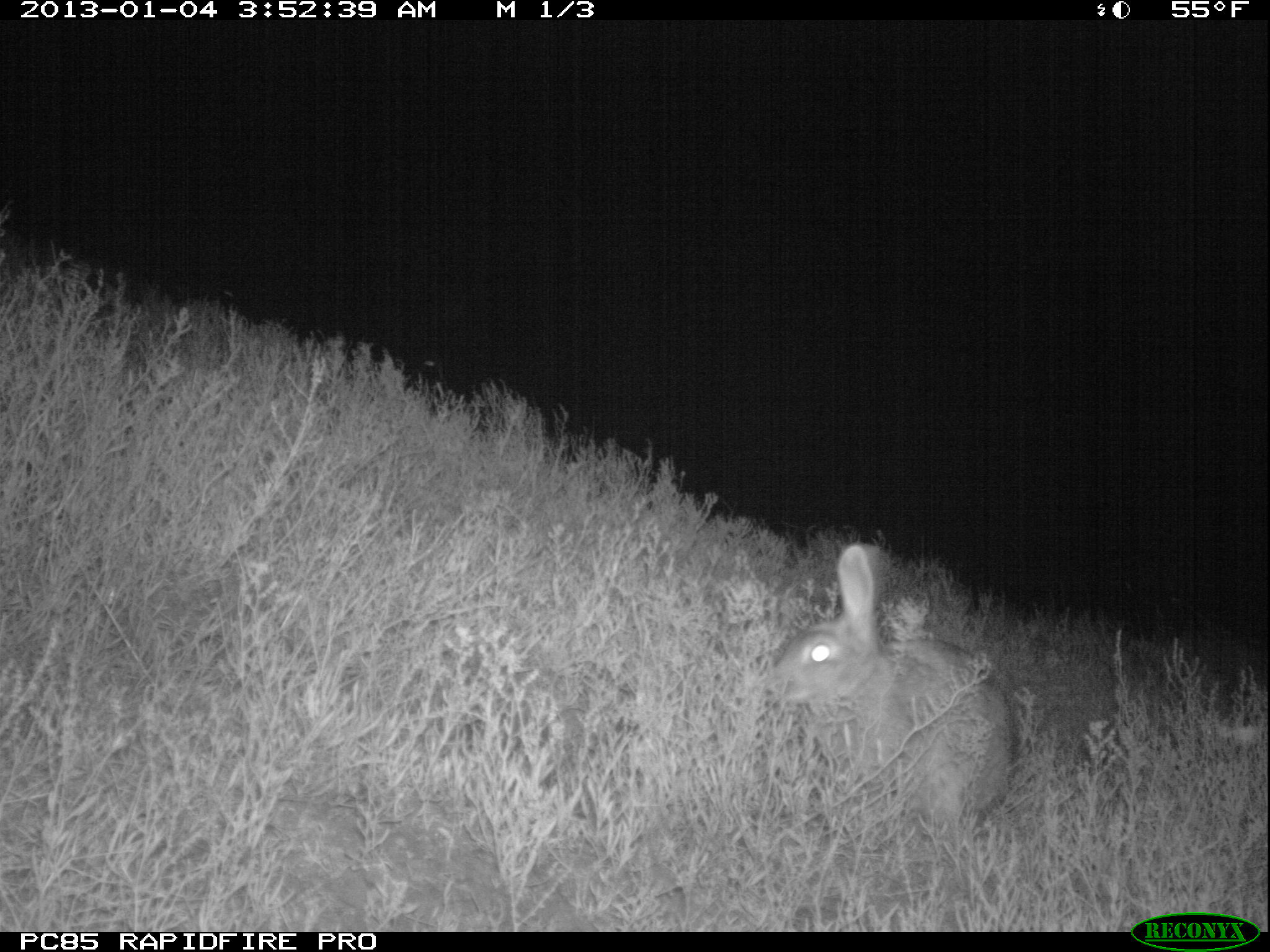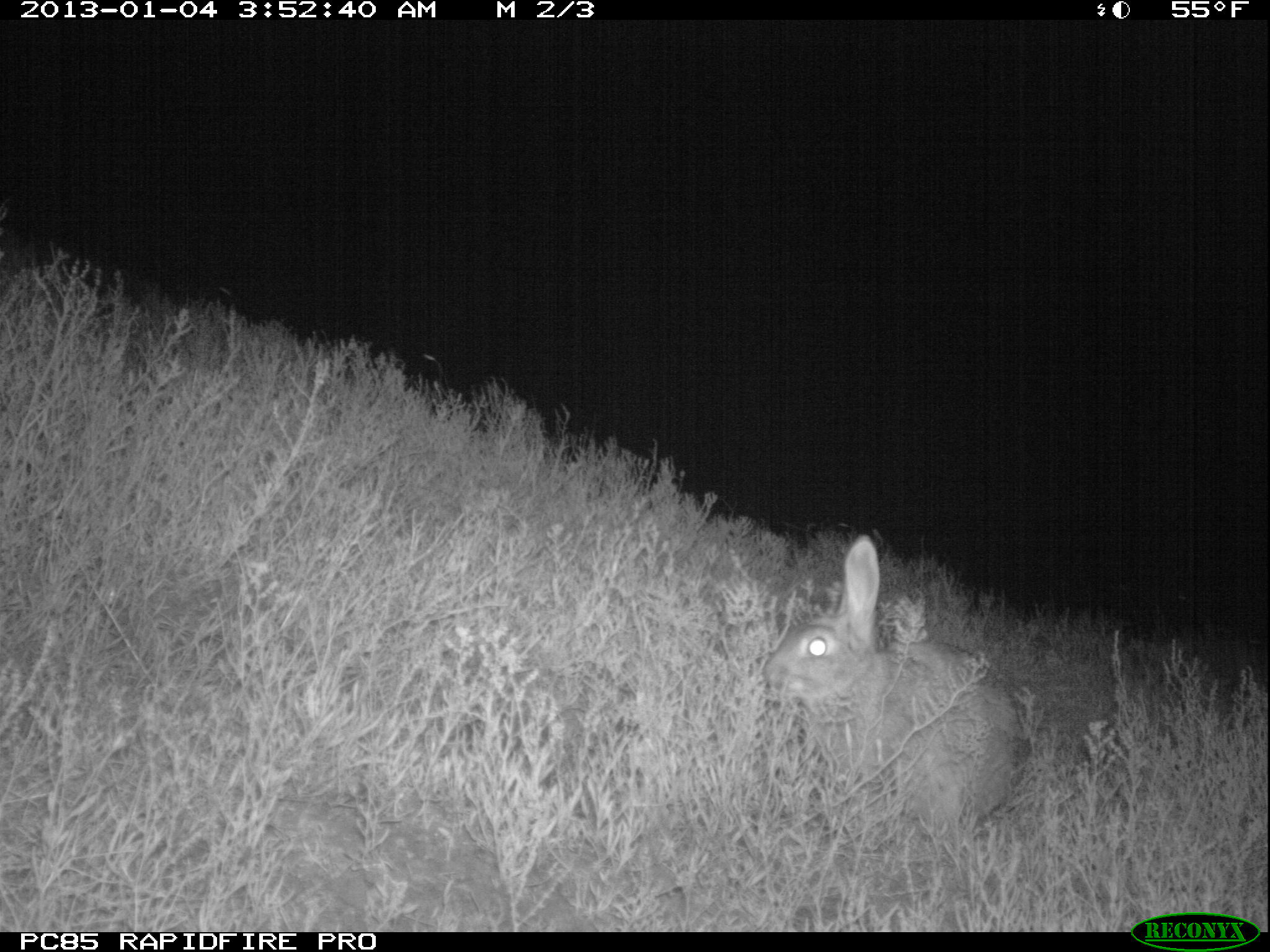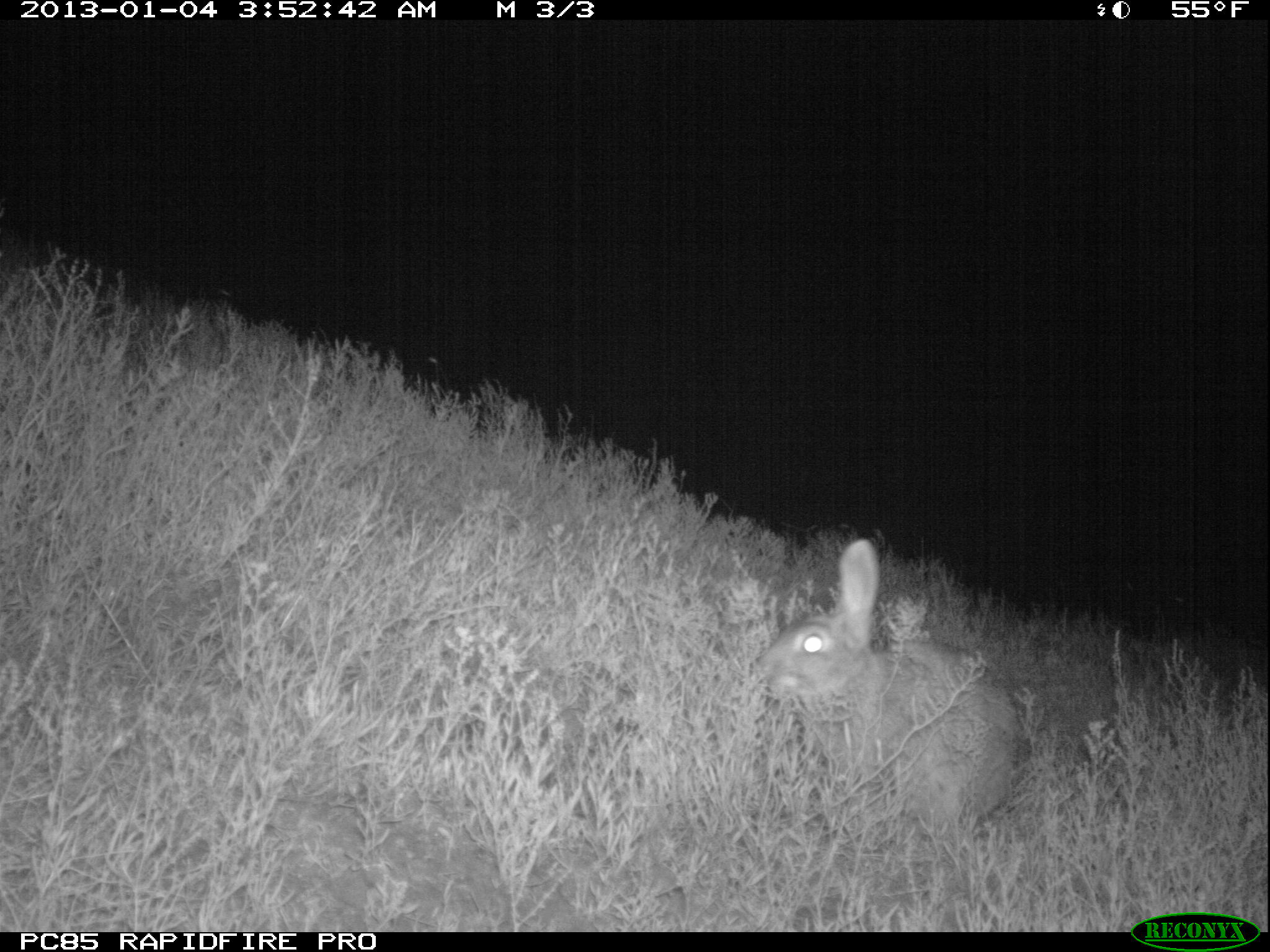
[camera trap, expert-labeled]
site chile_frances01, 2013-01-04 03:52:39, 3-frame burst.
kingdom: Animalia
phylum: Chordata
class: Mammalia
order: Lagomorpha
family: Leporidae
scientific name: Leporidae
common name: rabbits and hares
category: rabbit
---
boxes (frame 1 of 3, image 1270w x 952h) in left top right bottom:
rabbit: 761 547 1014 846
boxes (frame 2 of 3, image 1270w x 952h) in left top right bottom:
rabbit: 758 536 1019 847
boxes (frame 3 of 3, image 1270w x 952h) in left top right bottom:
rabbit: 752 540 1018 845